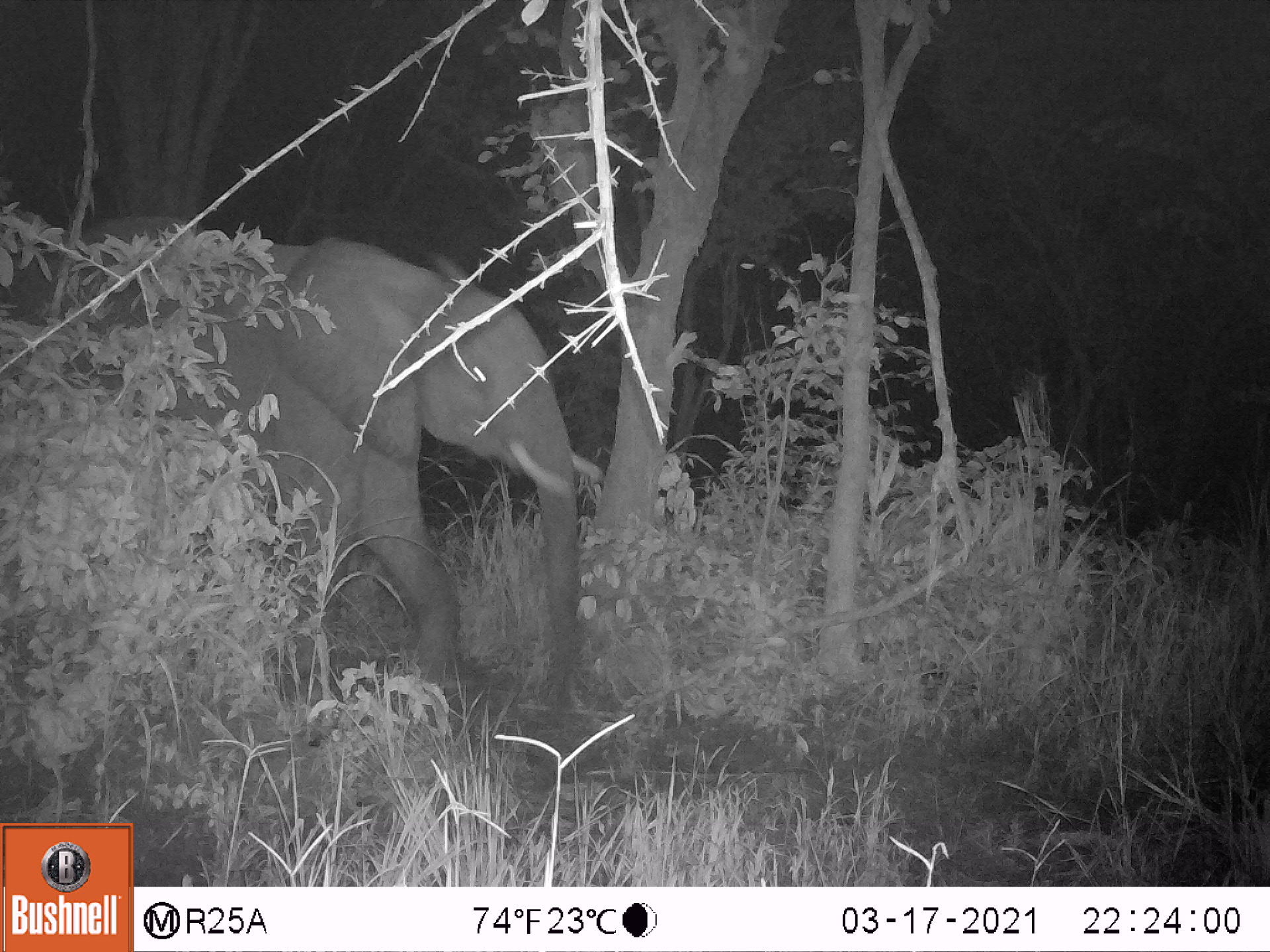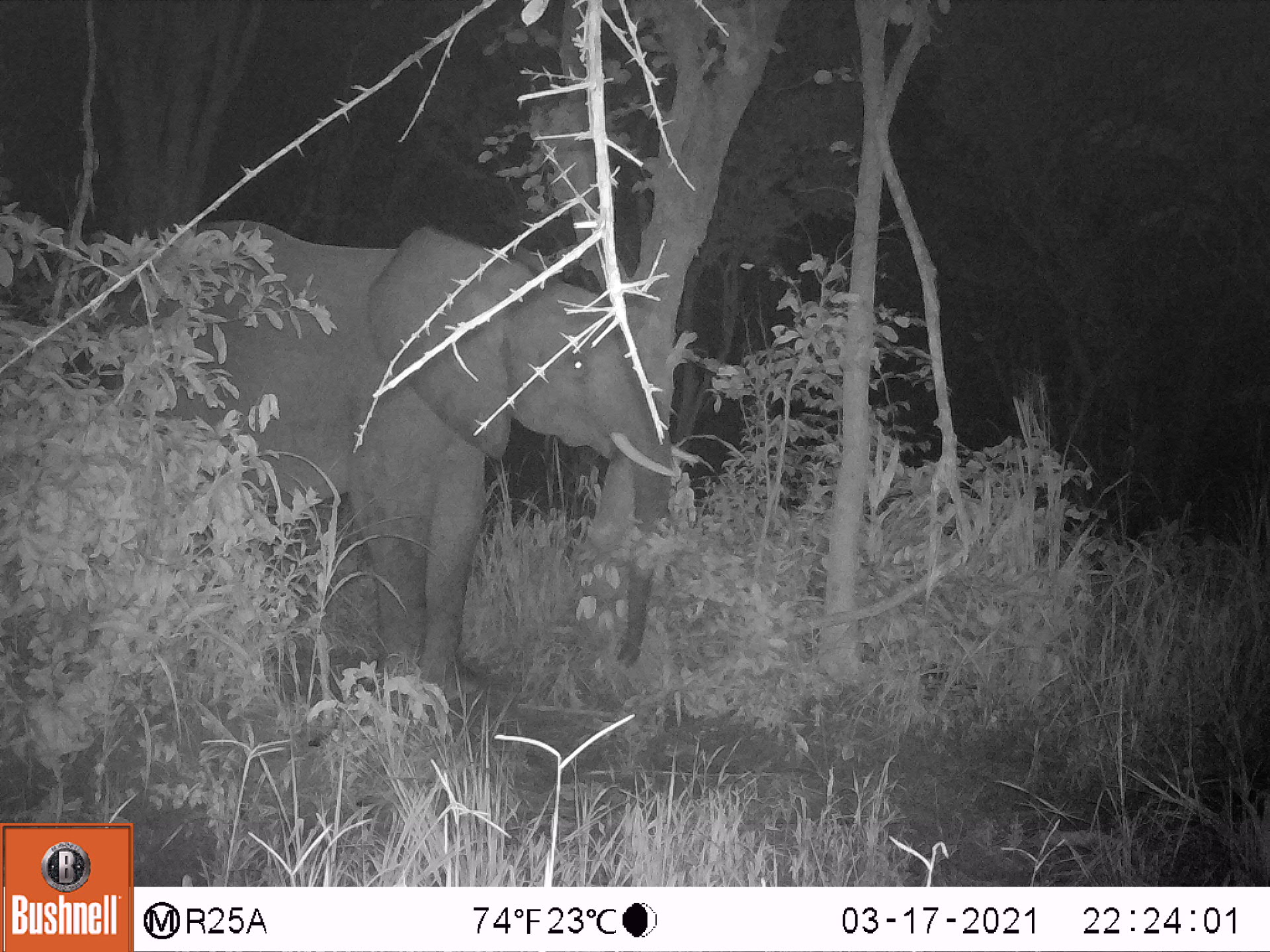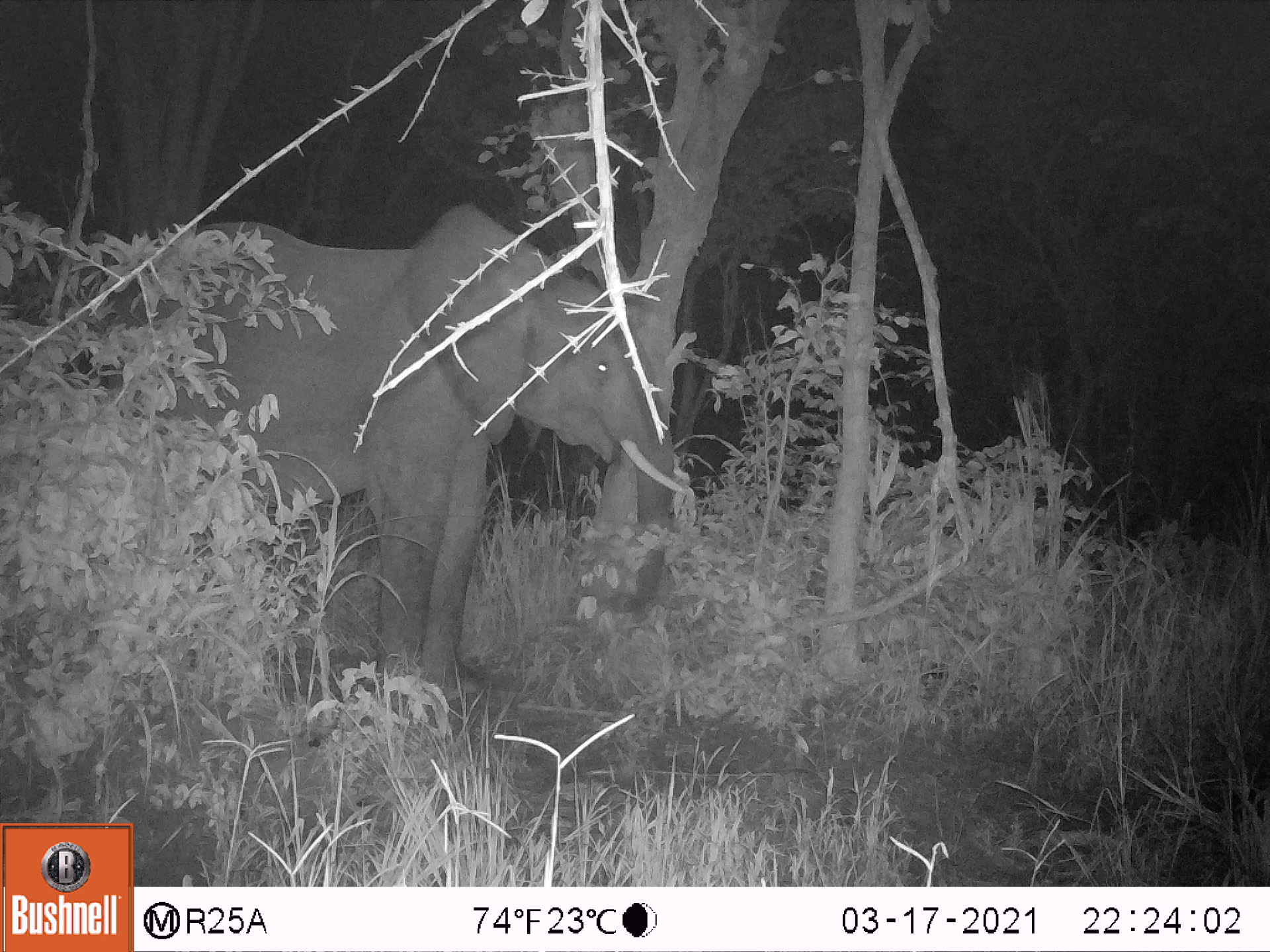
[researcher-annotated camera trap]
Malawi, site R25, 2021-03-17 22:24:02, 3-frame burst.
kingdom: Animalia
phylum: Chordata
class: Mammalia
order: Proboscidea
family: Elephantidae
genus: Loxodonta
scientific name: Loxodonta africana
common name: african savanna elephant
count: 1